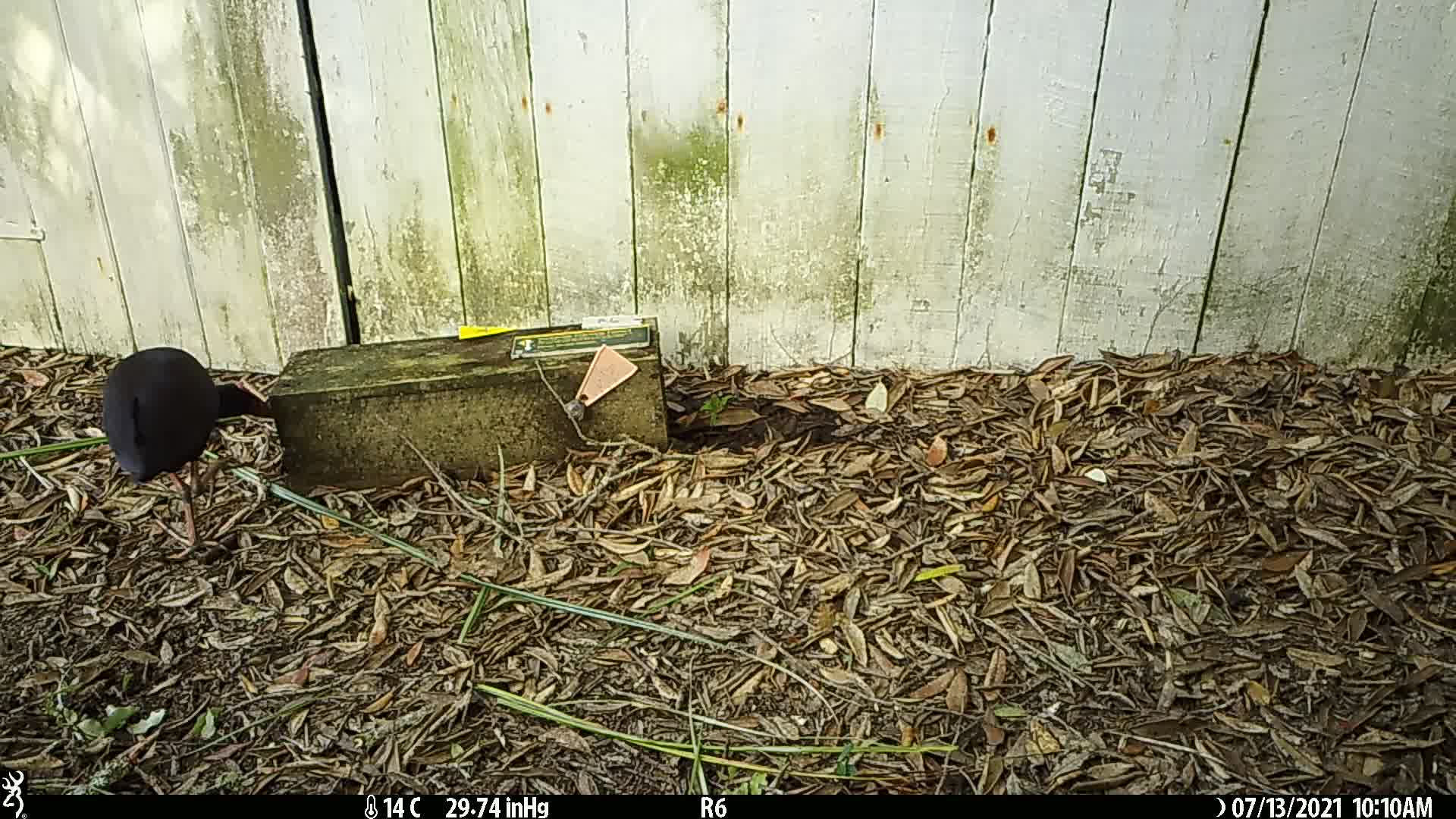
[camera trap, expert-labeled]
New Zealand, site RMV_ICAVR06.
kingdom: Animalia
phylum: Chordata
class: Aves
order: Gruiformes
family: Rallidae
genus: Porphyrio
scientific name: Porphyrio melanotus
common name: australasian swamphen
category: pukeko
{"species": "pukeko (australasian swamphen) (Porphyrio melanotus)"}